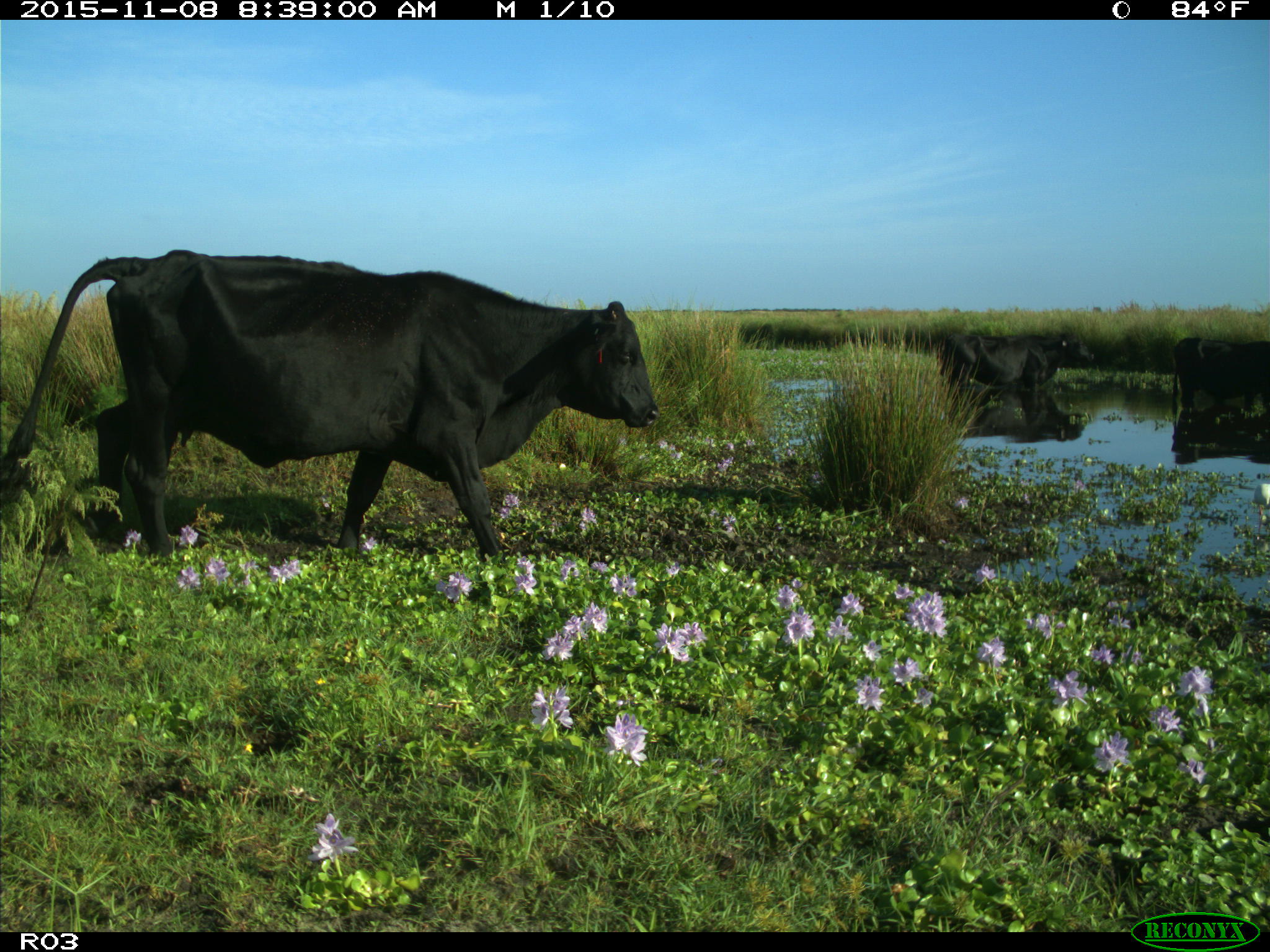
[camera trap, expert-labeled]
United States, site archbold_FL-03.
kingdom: Animalia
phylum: Chordata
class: Mammalia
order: Artiodactyla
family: Bovidae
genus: Bos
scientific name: Bos taurus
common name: domestic cow